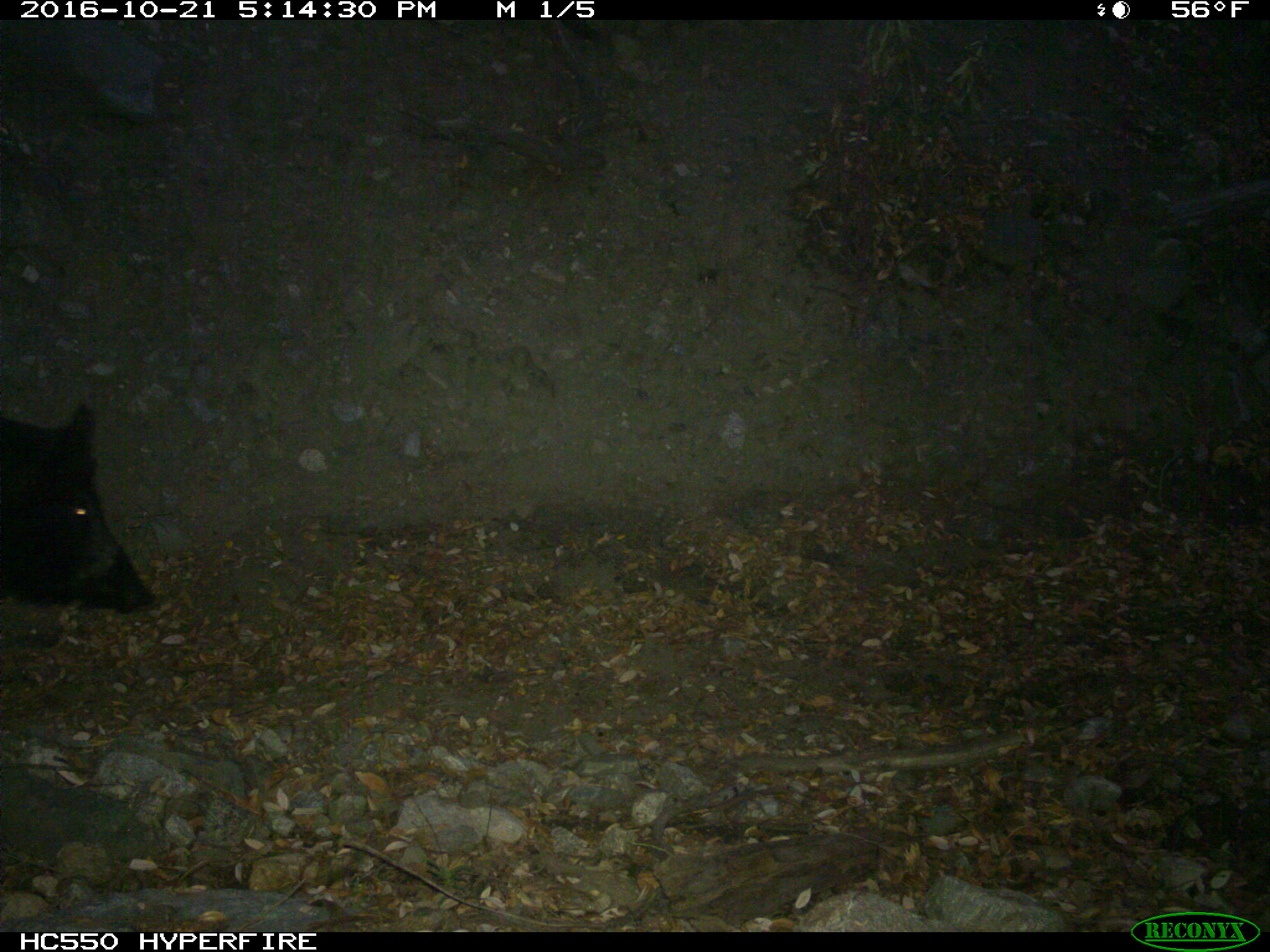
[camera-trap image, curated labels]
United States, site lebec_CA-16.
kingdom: Animalia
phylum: Chordata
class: Mammalia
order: Artiodactyla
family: Suidae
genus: Sus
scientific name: Sus scrofa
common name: wild boar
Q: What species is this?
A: Sus scrofa (wild boar).